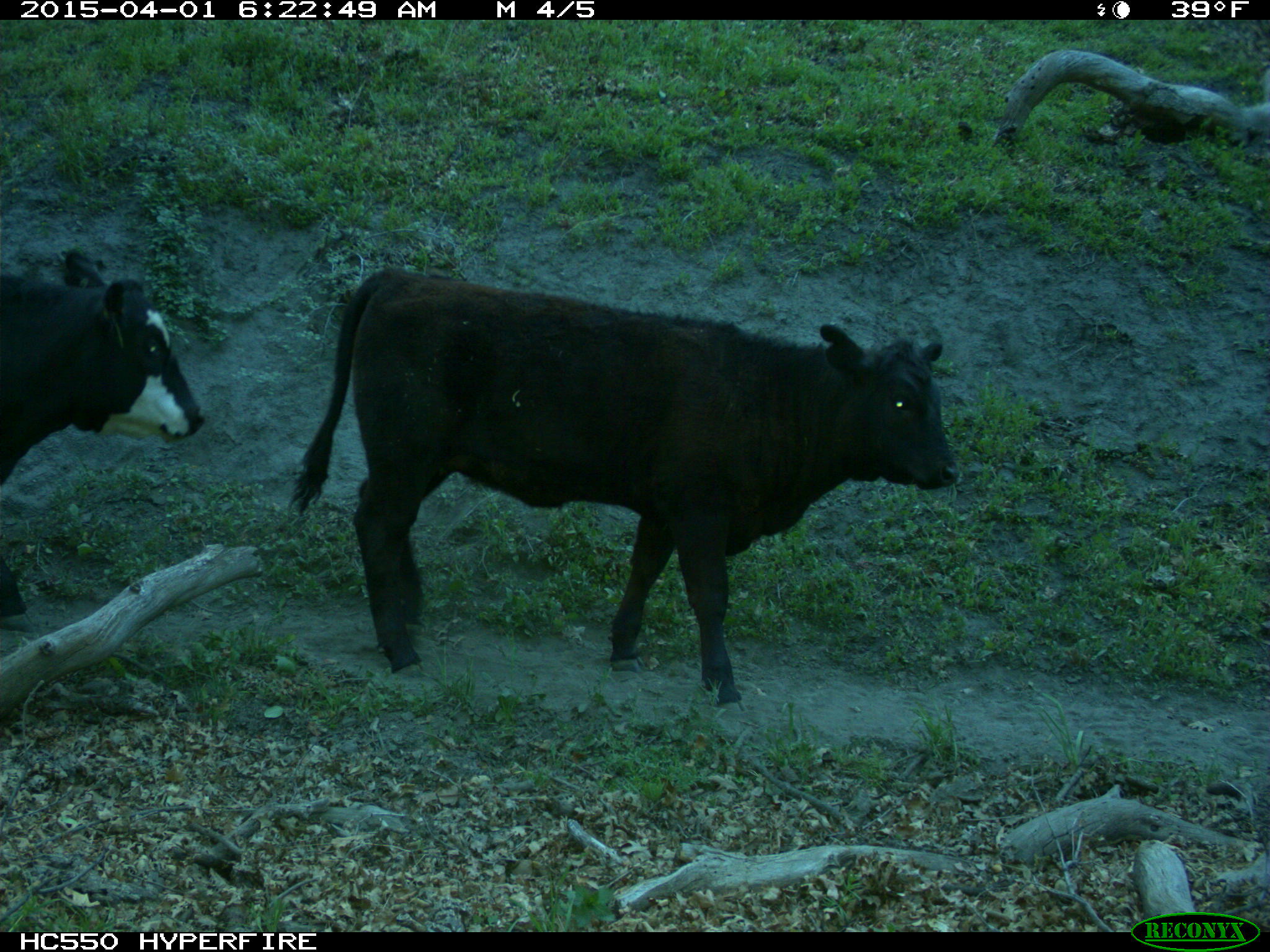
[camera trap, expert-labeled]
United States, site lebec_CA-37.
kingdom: Animalia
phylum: Chordata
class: Mammalia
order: Artiodactyla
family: Bovidae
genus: Bos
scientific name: Bos taurus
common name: domestic cow